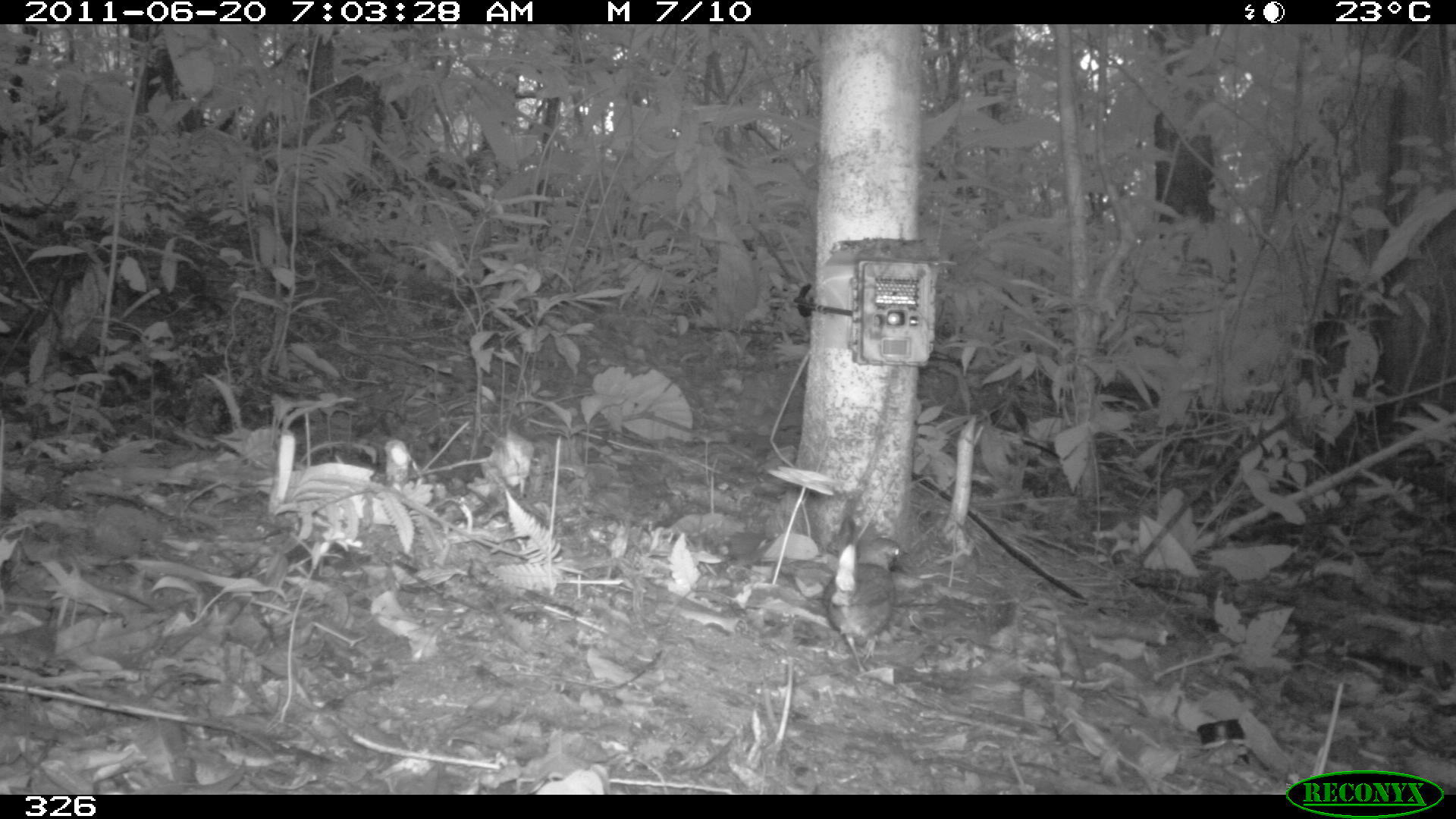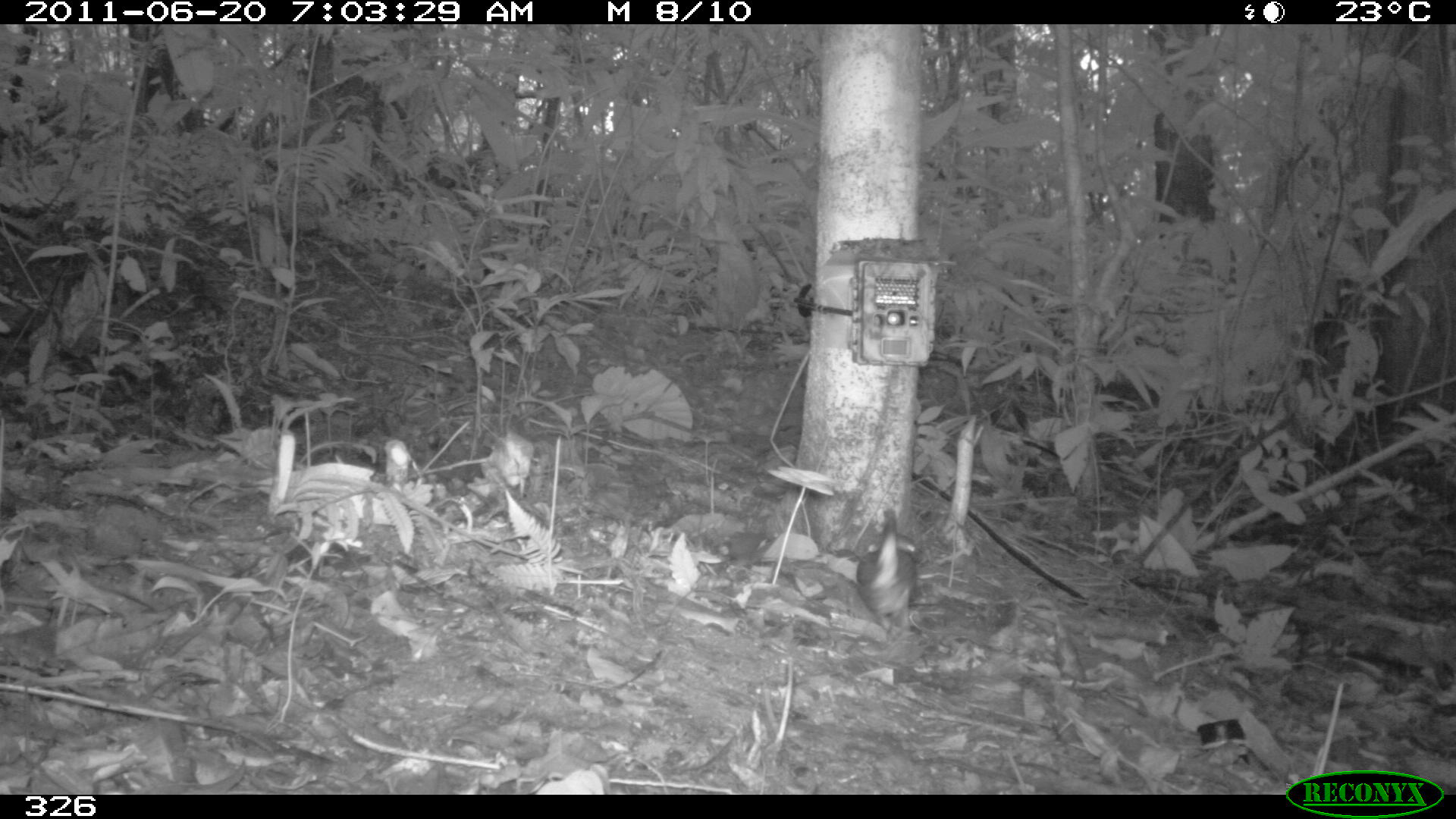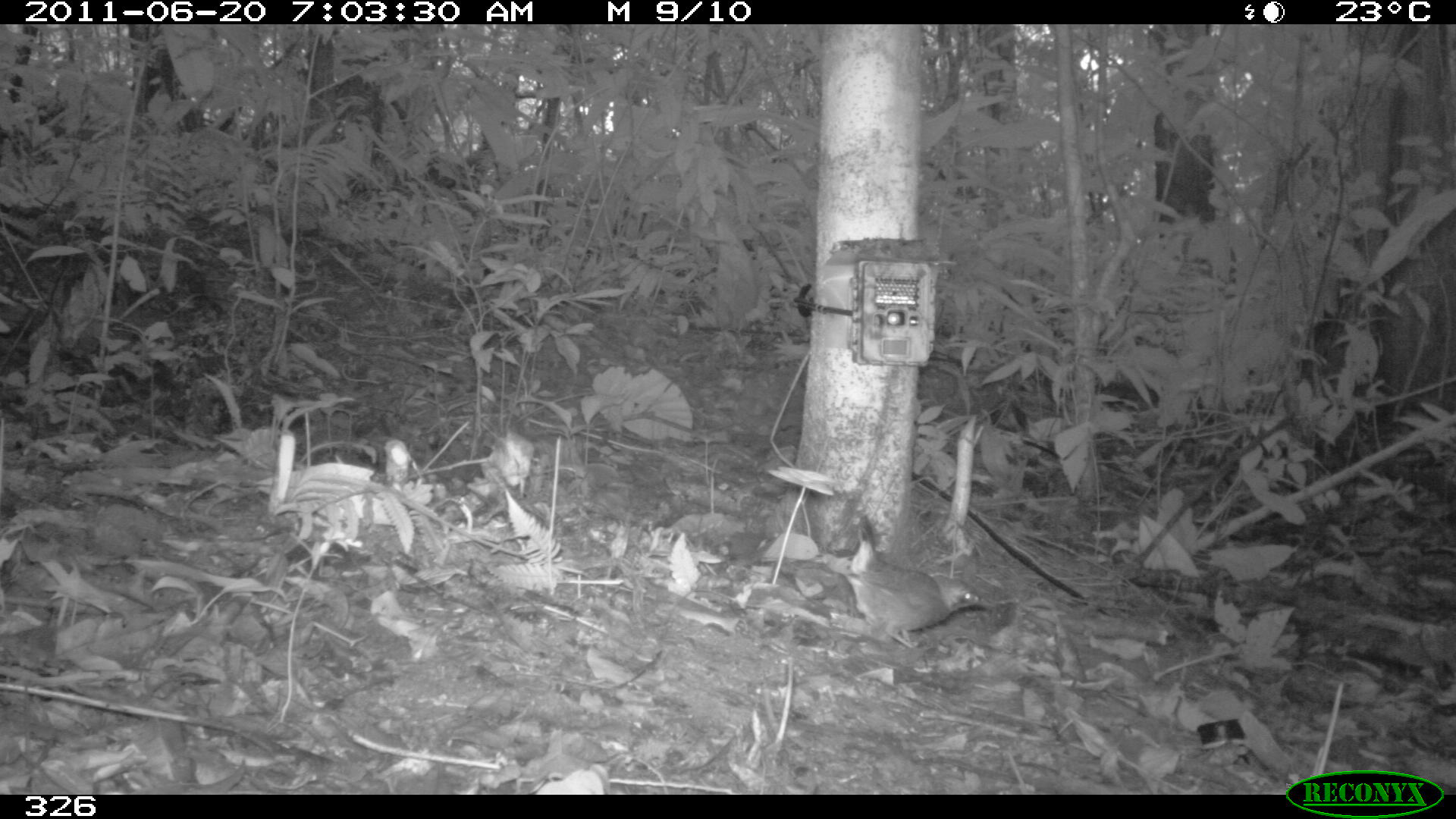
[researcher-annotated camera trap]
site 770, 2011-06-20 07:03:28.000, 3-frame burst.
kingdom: Animalia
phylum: Chordata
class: Aves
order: Passeriformes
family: Formicariidae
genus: Formicarius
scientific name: Formicarius analis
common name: black-faced antthrush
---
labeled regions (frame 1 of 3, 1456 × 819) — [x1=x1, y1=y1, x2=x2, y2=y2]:
formicarius analis: [x1=821, y1=537, x2=912, y2=680]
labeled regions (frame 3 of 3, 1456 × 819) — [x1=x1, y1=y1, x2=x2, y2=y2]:
formicarius analis: [x1=831, y1=513, x2=994, y2=649]